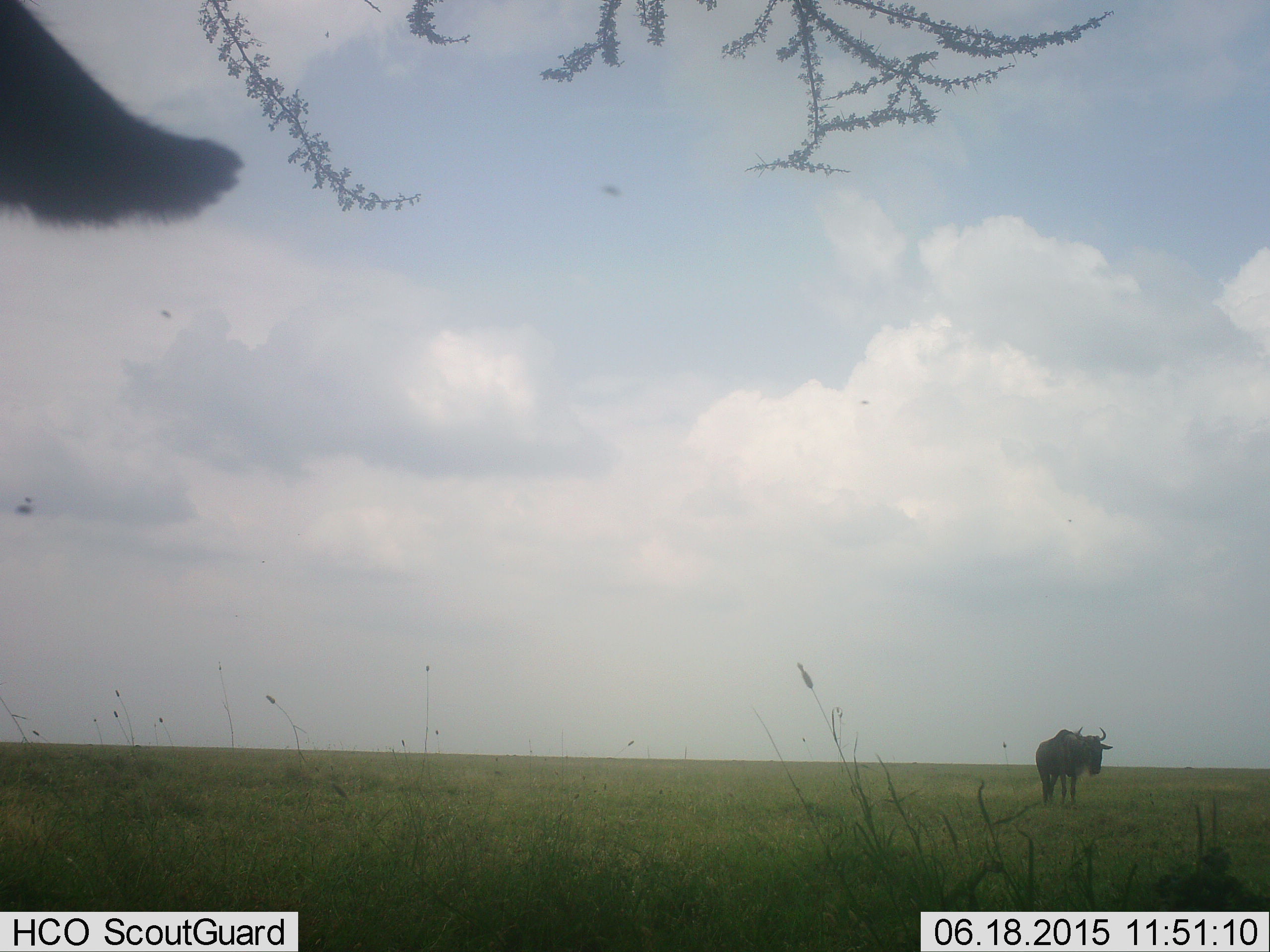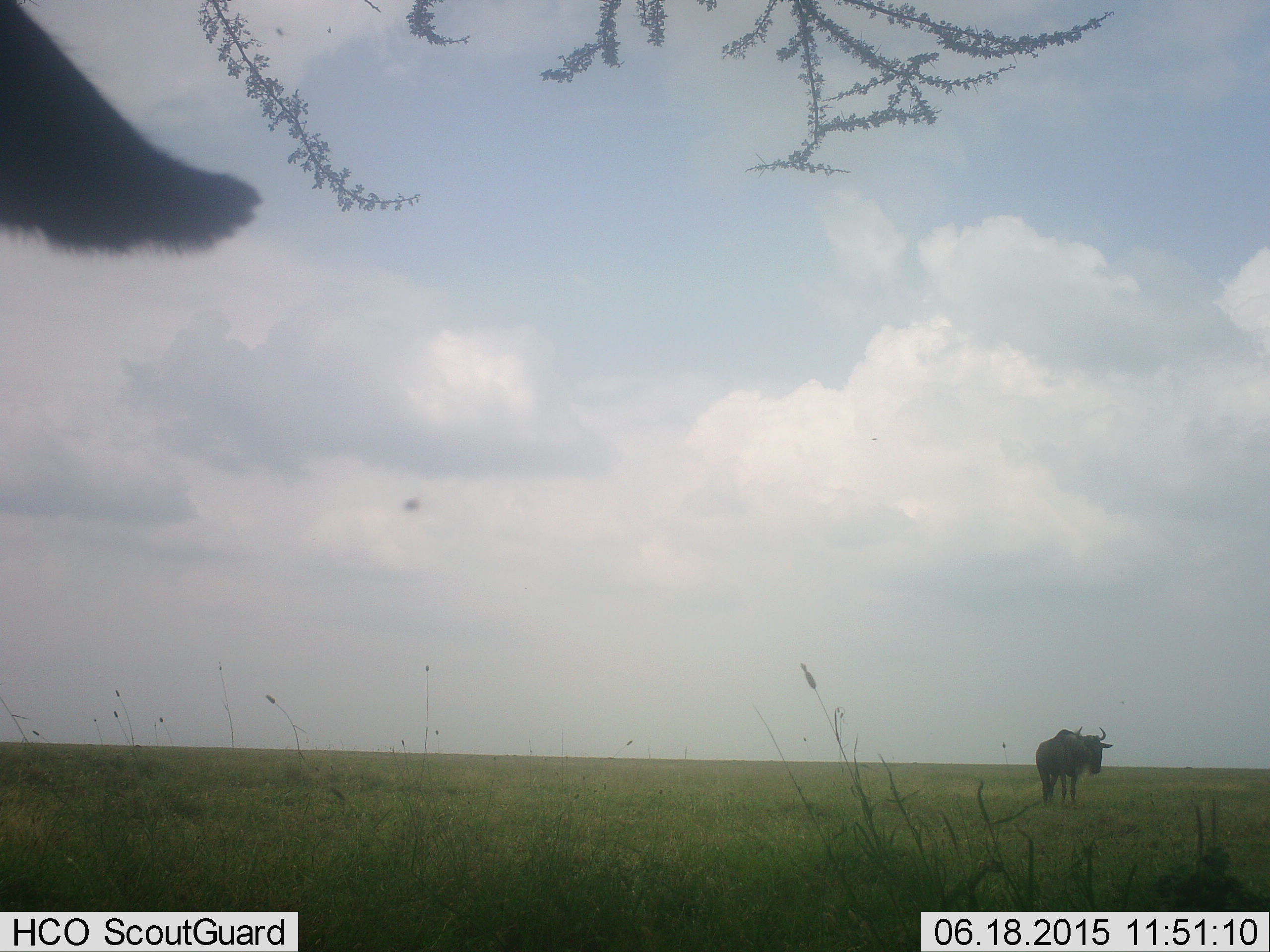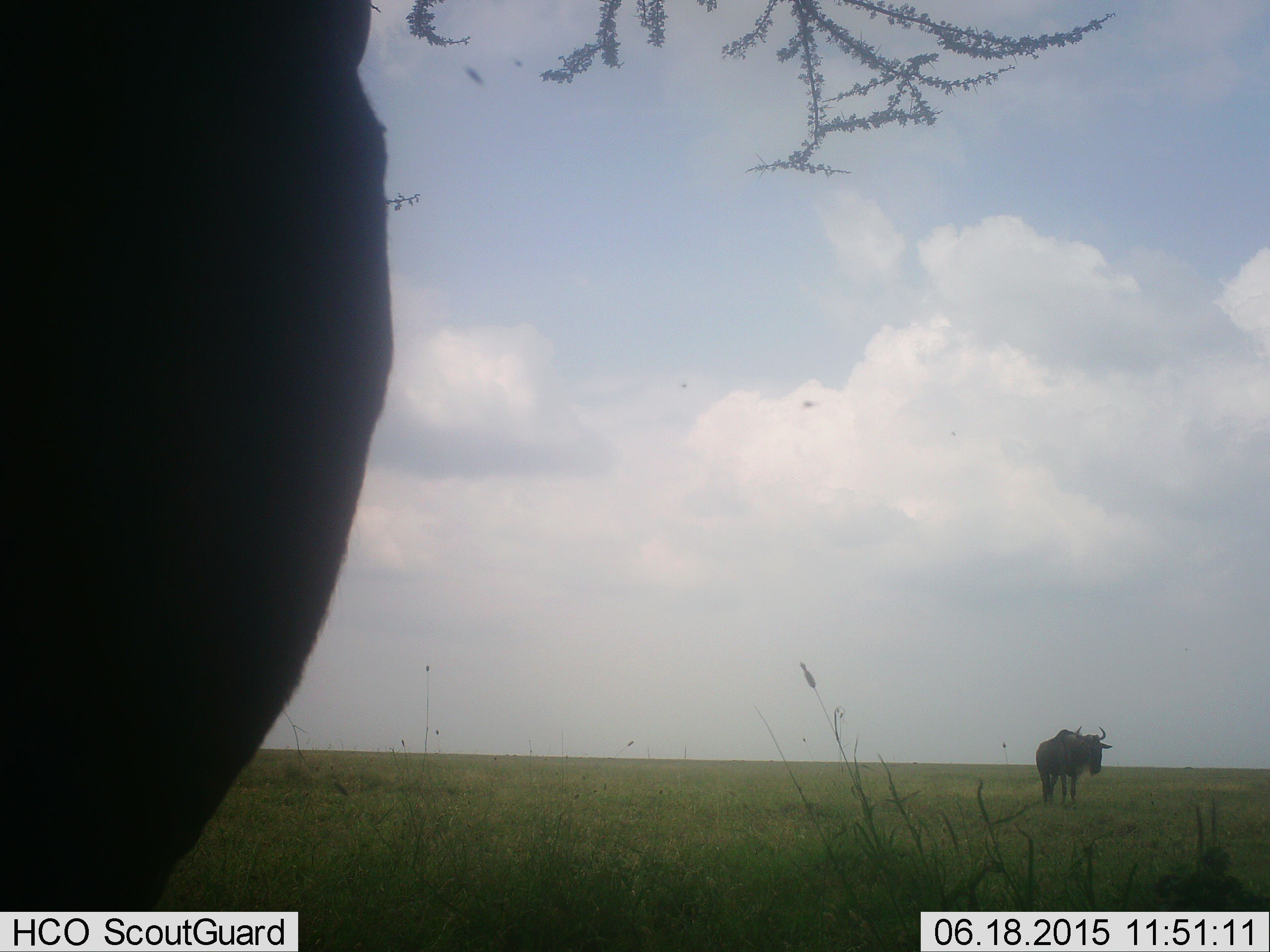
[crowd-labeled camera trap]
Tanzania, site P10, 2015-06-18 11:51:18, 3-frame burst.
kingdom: Animalia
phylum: Chordata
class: Mammalia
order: Artiodactyla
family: Bovidae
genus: Connochaetes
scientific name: Connochaetes taurinus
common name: blue wildebeest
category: wildebeest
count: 2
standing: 75%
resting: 0%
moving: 33%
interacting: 0%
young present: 0%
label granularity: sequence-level